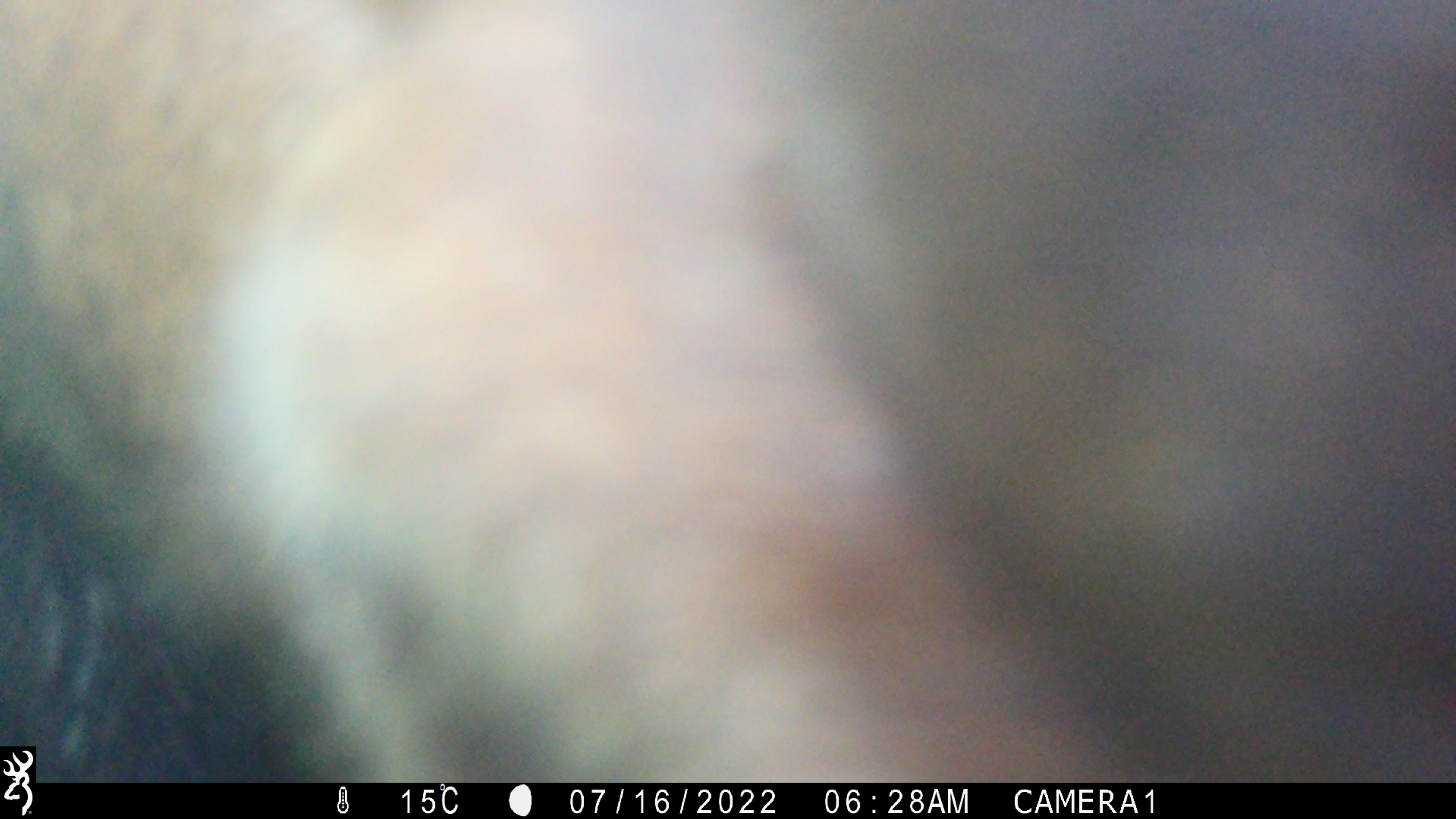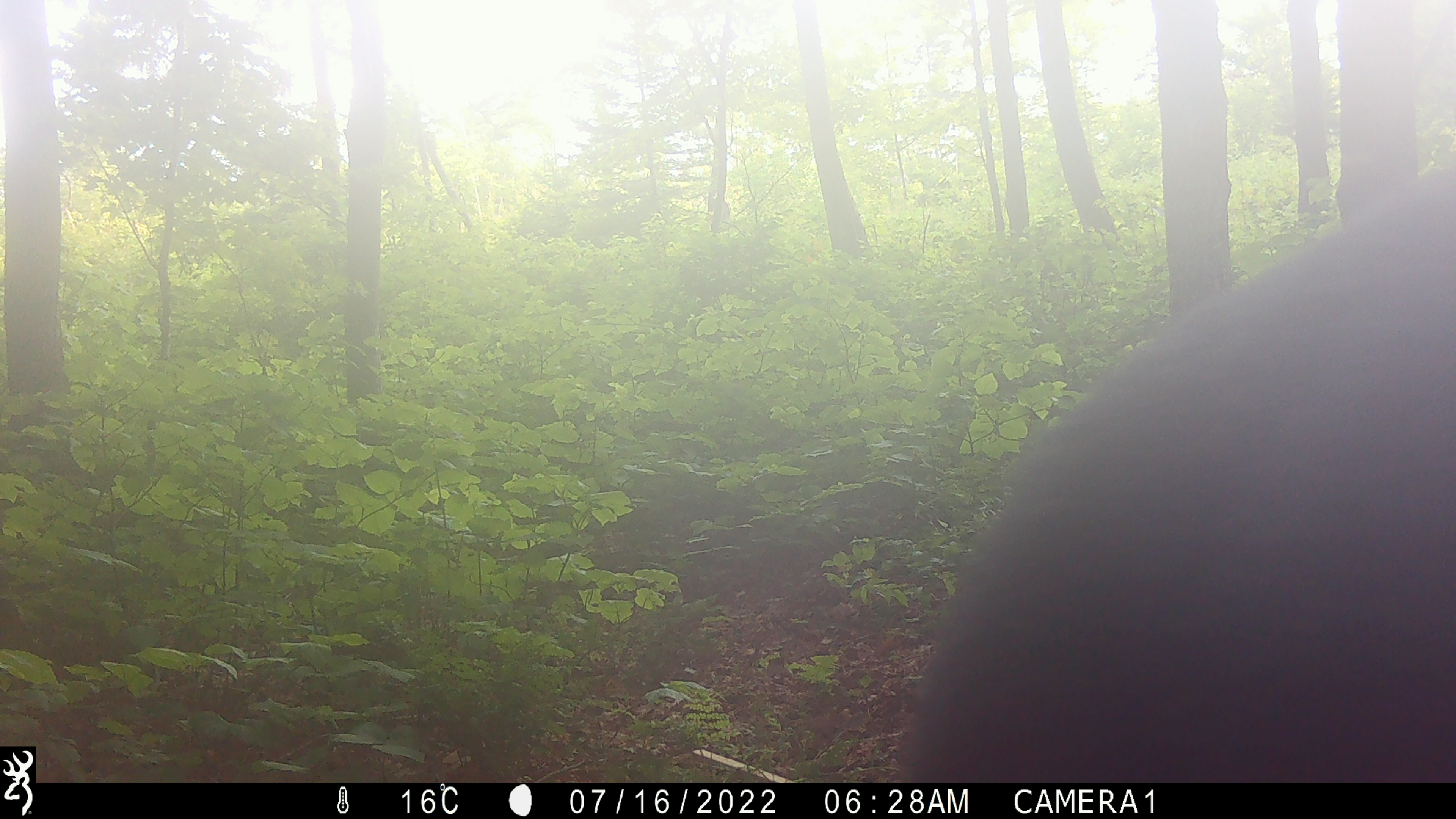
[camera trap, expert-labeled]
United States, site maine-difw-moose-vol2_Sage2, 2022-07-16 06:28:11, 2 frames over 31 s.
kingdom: Animalia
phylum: Chordata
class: Mammalia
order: Artiodactyla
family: Cervidae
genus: Alces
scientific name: Alces alces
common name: moose